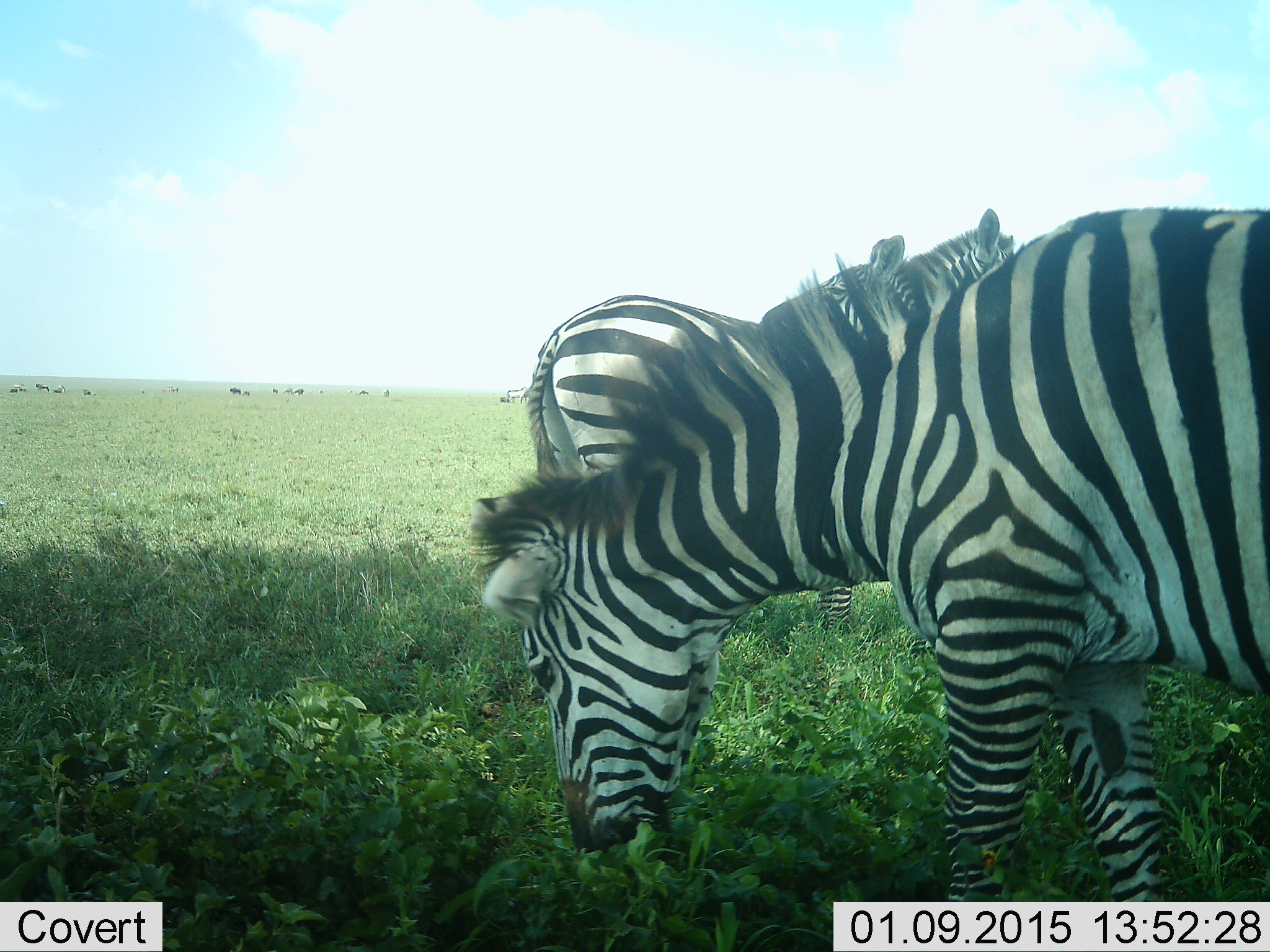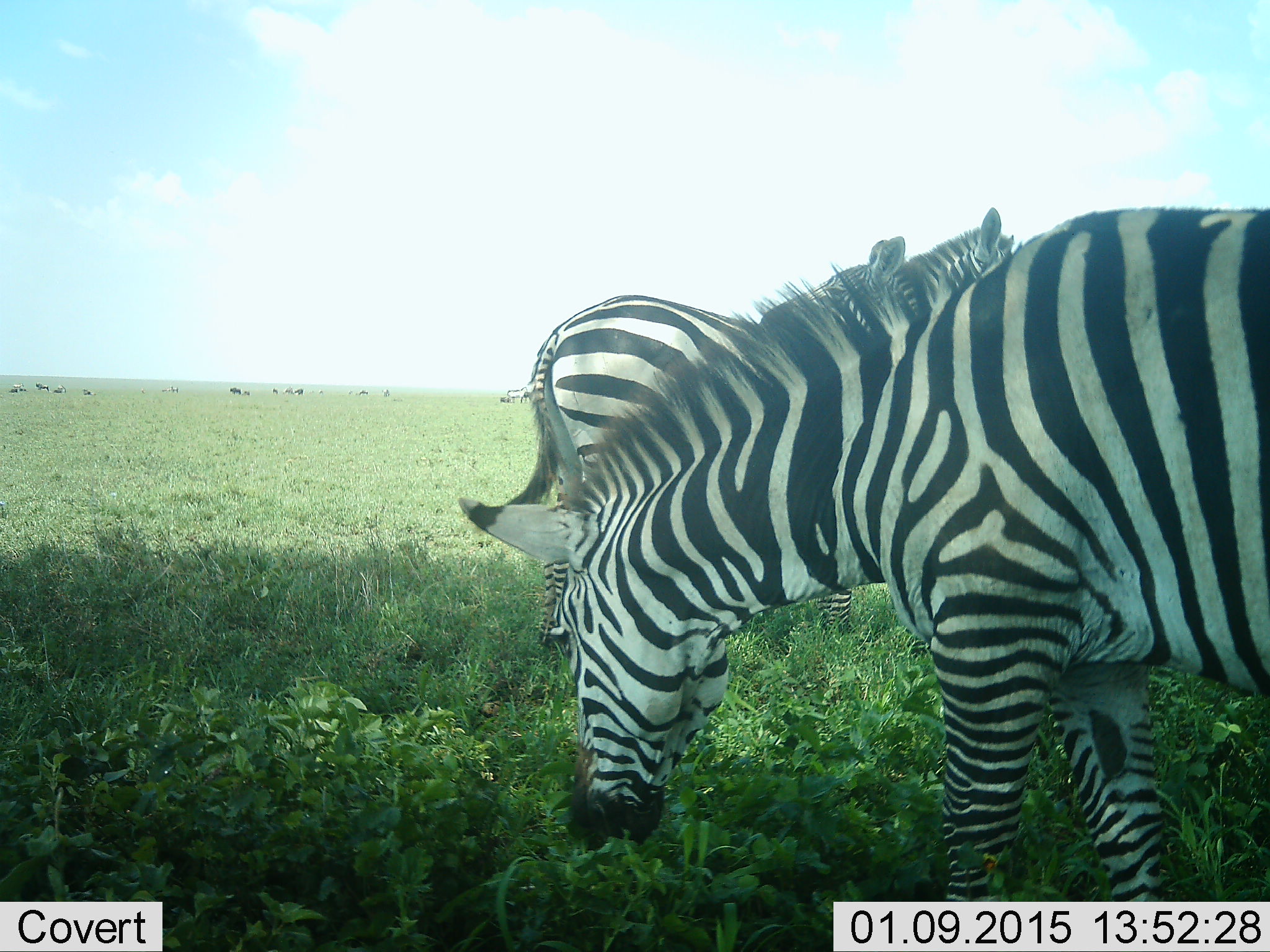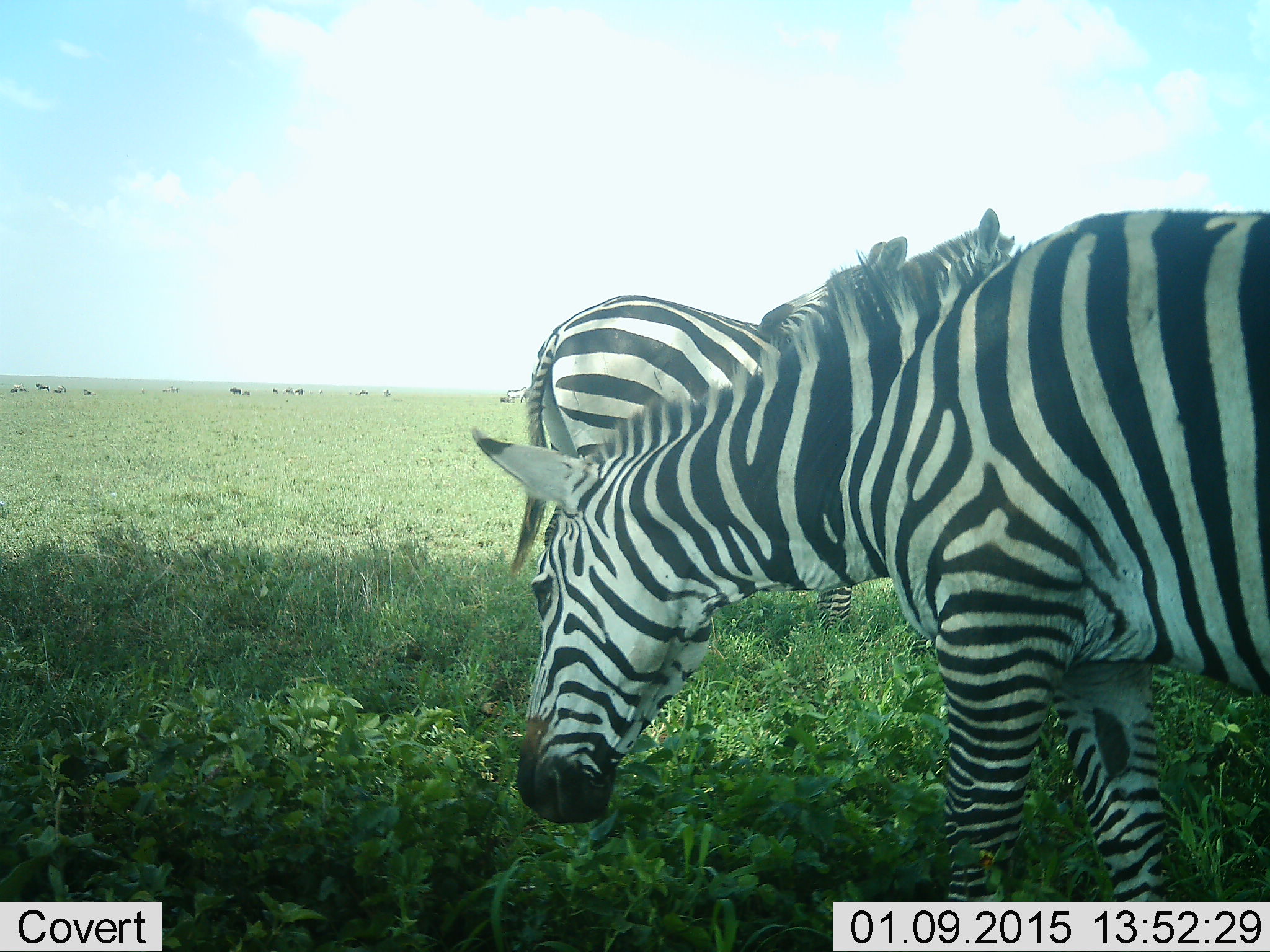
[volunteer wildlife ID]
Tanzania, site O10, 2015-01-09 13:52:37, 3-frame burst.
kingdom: Animalia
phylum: Chordata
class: Mammalia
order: Perissodactyla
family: Equidae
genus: Equus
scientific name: Equus quagga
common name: plains zebra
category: zebra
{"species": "zebra (plains zebra) (Equus quagga)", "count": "3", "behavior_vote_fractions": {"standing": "67%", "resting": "8%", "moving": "25%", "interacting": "17%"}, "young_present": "8%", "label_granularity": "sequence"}